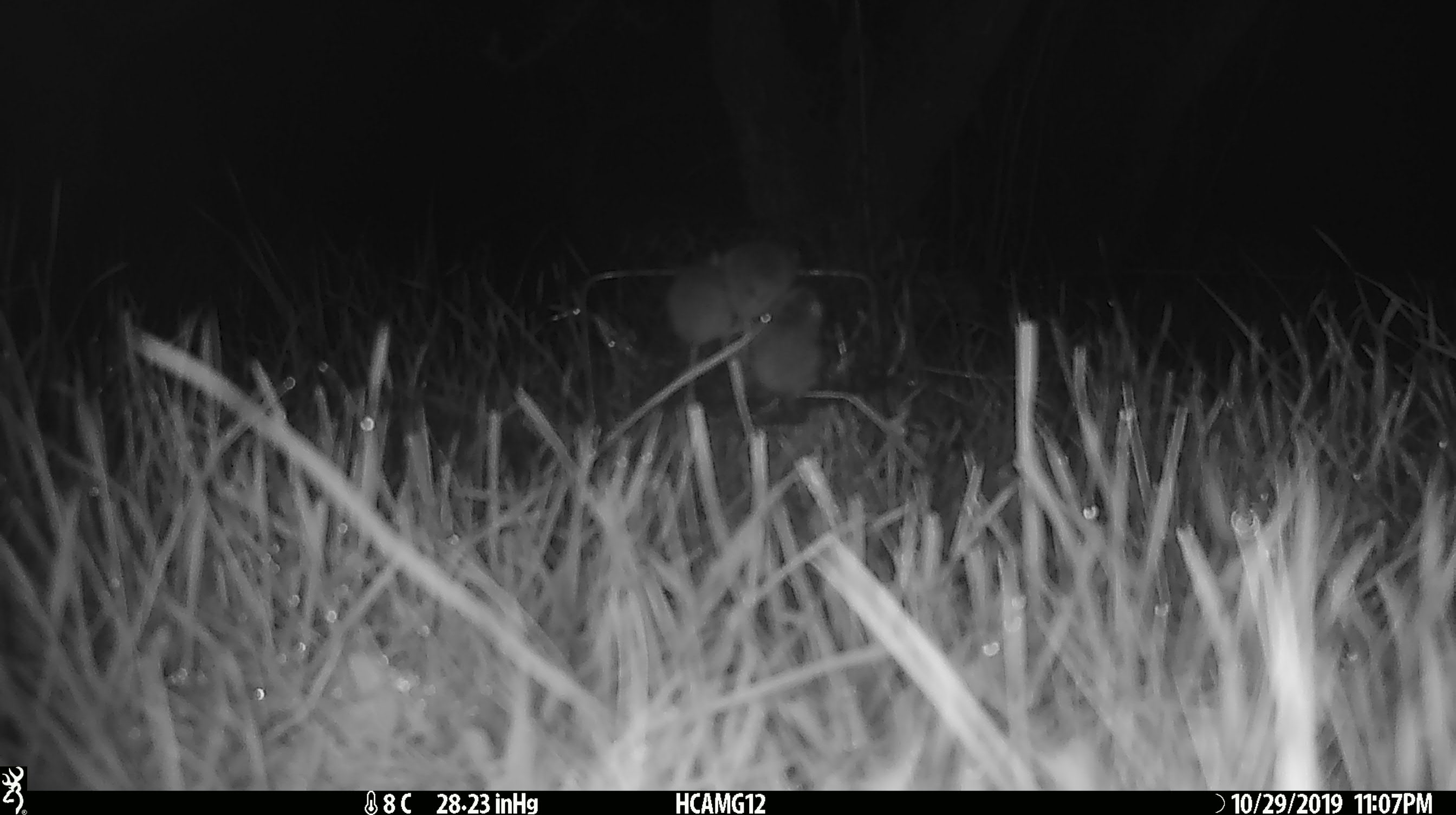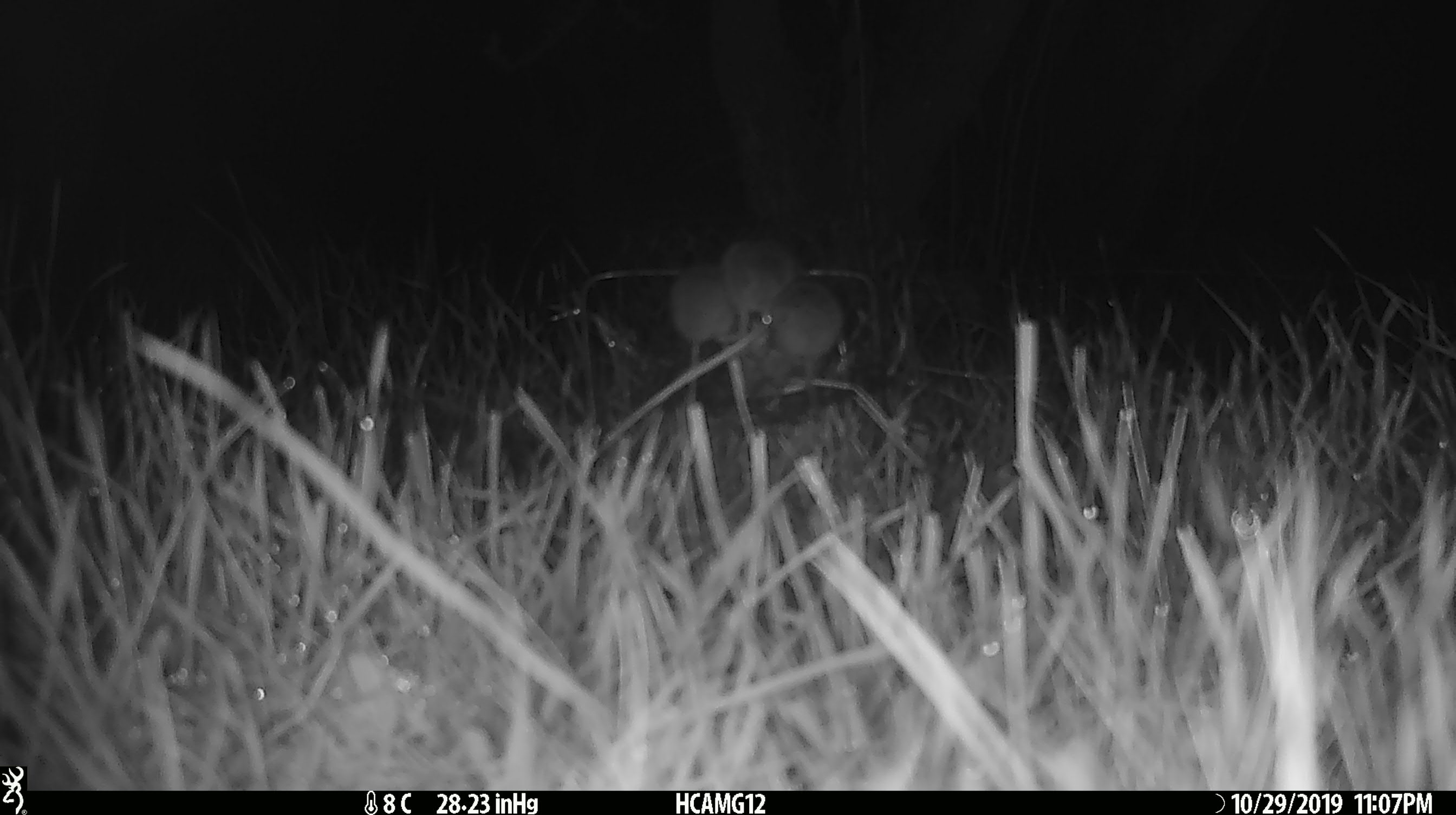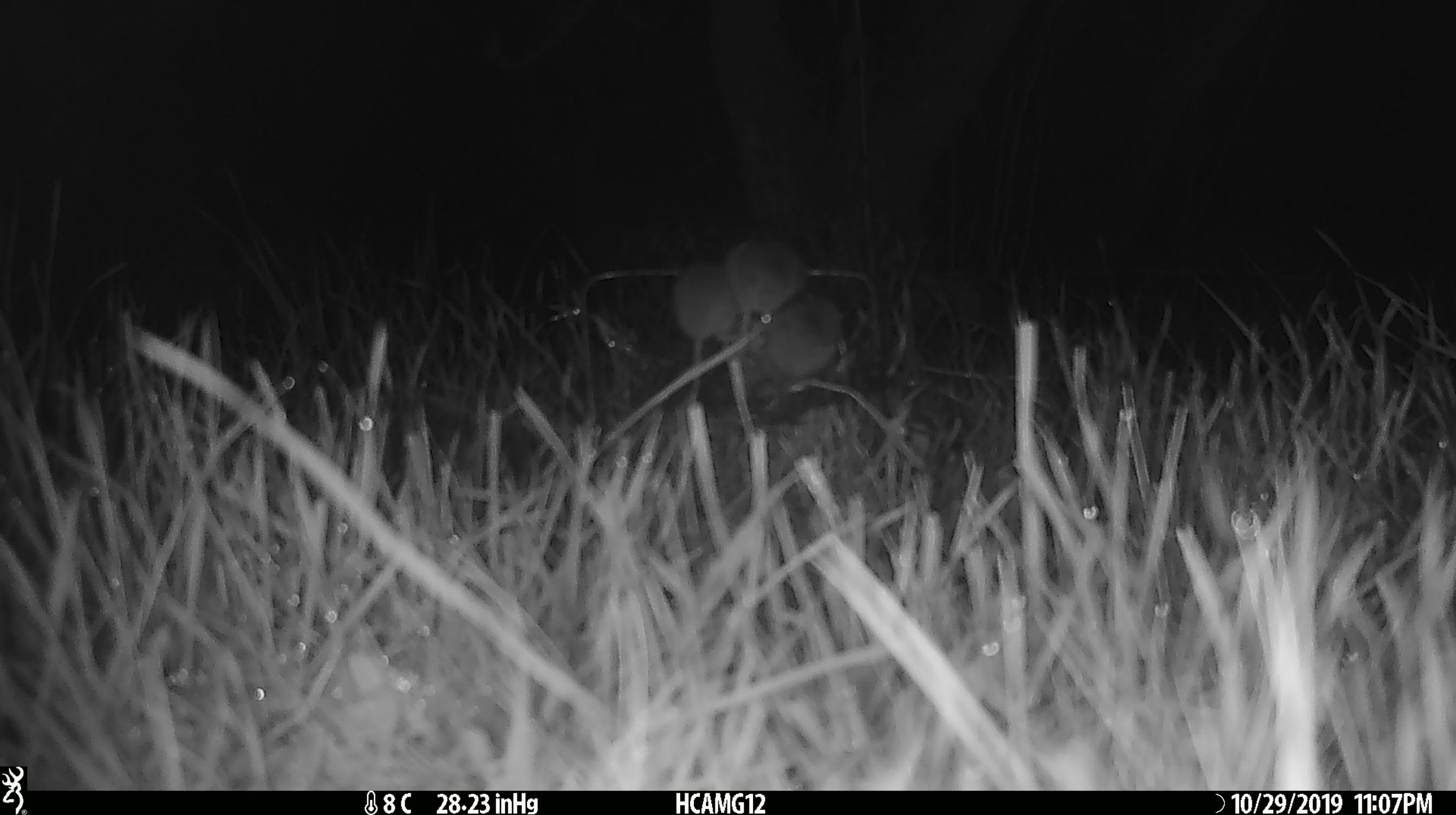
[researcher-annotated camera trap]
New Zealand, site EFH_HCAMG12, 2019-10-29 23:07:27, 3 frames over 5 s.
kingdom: Animalia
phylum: Chordata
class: Mammalia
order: Rodentia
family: Muridae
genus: Mus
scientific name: Mus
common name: mouse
Mouse (Mus).